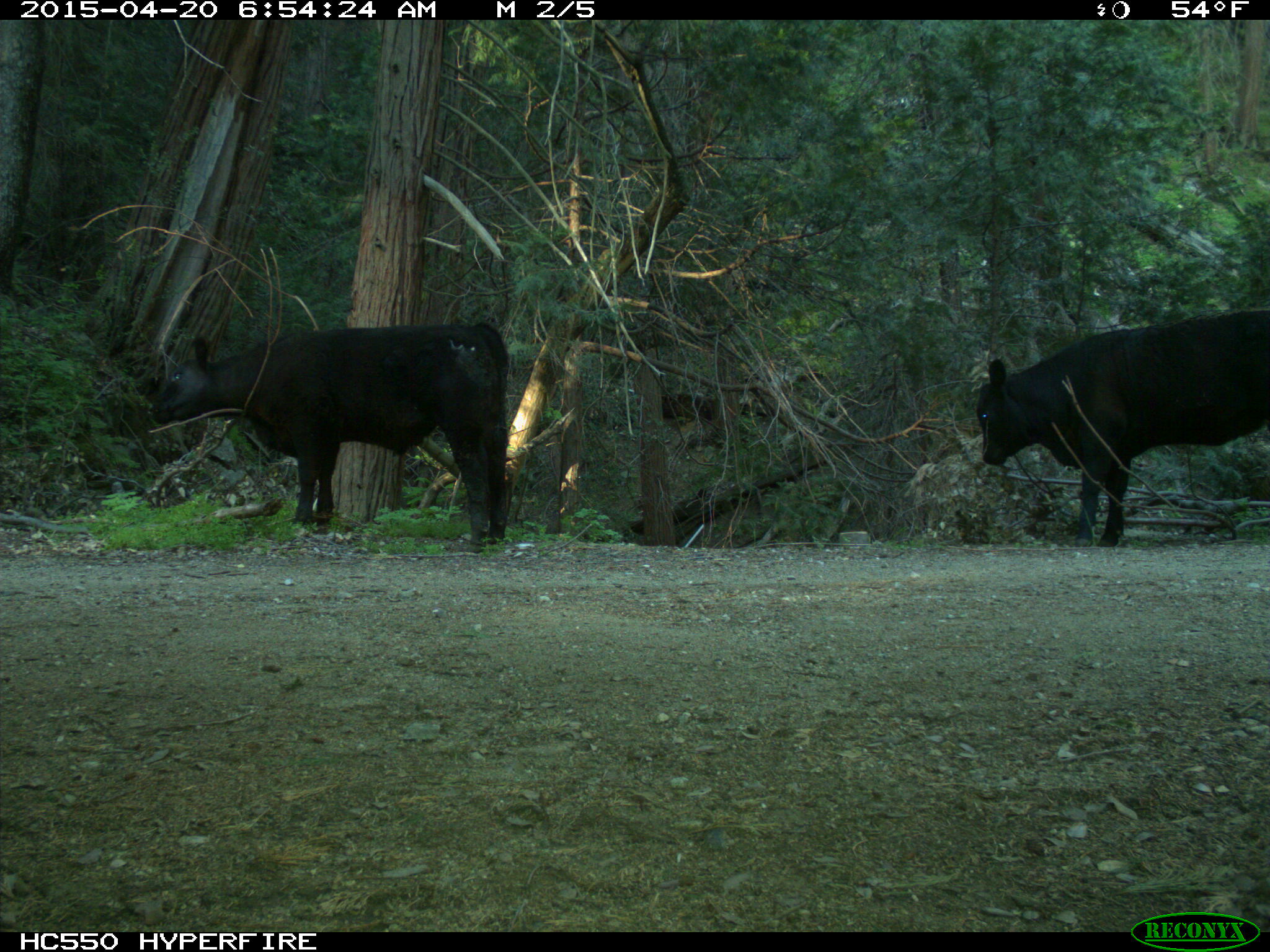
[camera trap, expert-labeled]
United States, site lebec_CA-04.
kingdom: Animalia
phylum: Chordata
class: Mammalia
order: Artiodactyla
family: Bovidae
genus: Bos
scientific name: Bos taurus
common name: domestic cow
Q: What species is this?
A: Bos taurus (domestic cow).